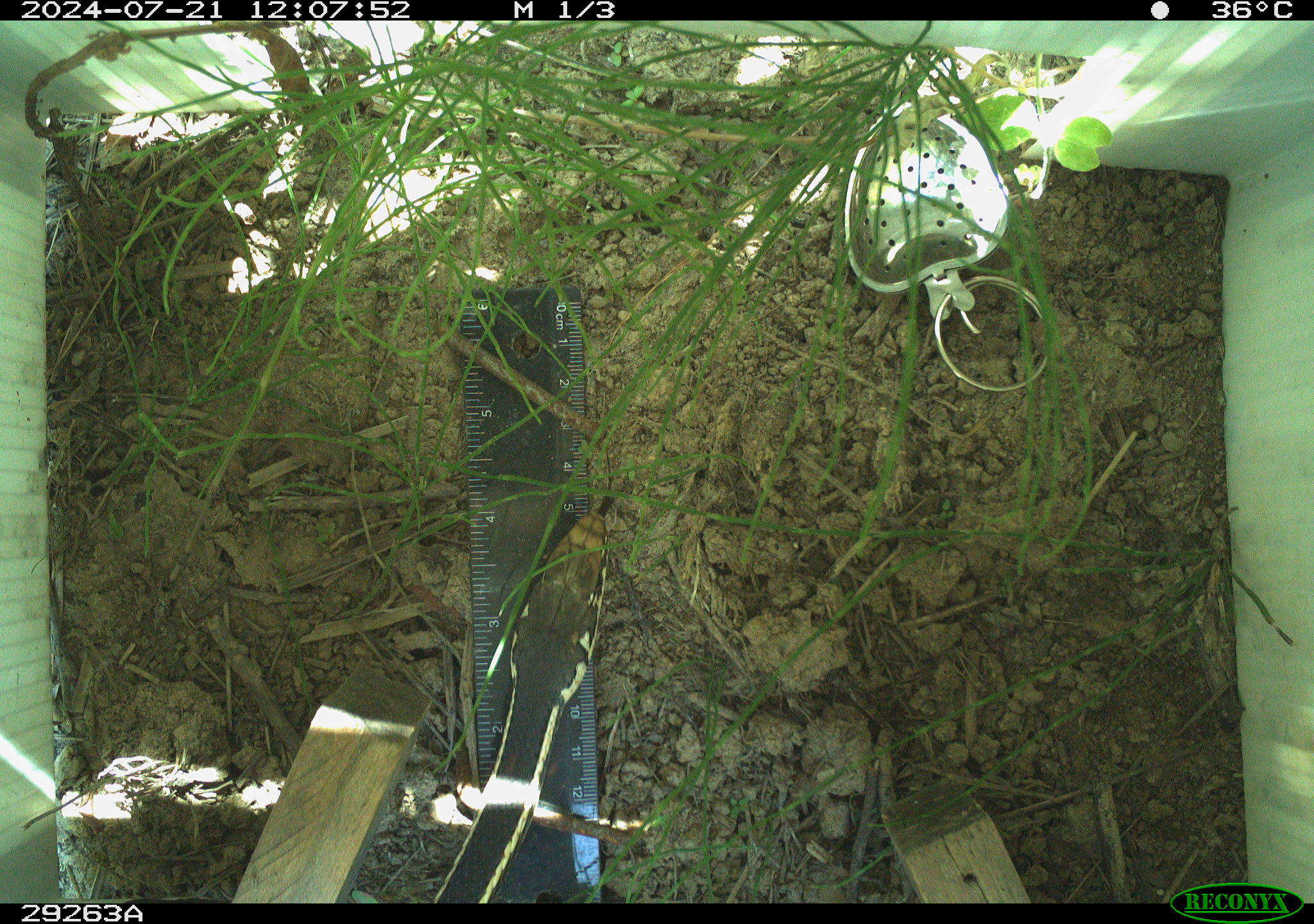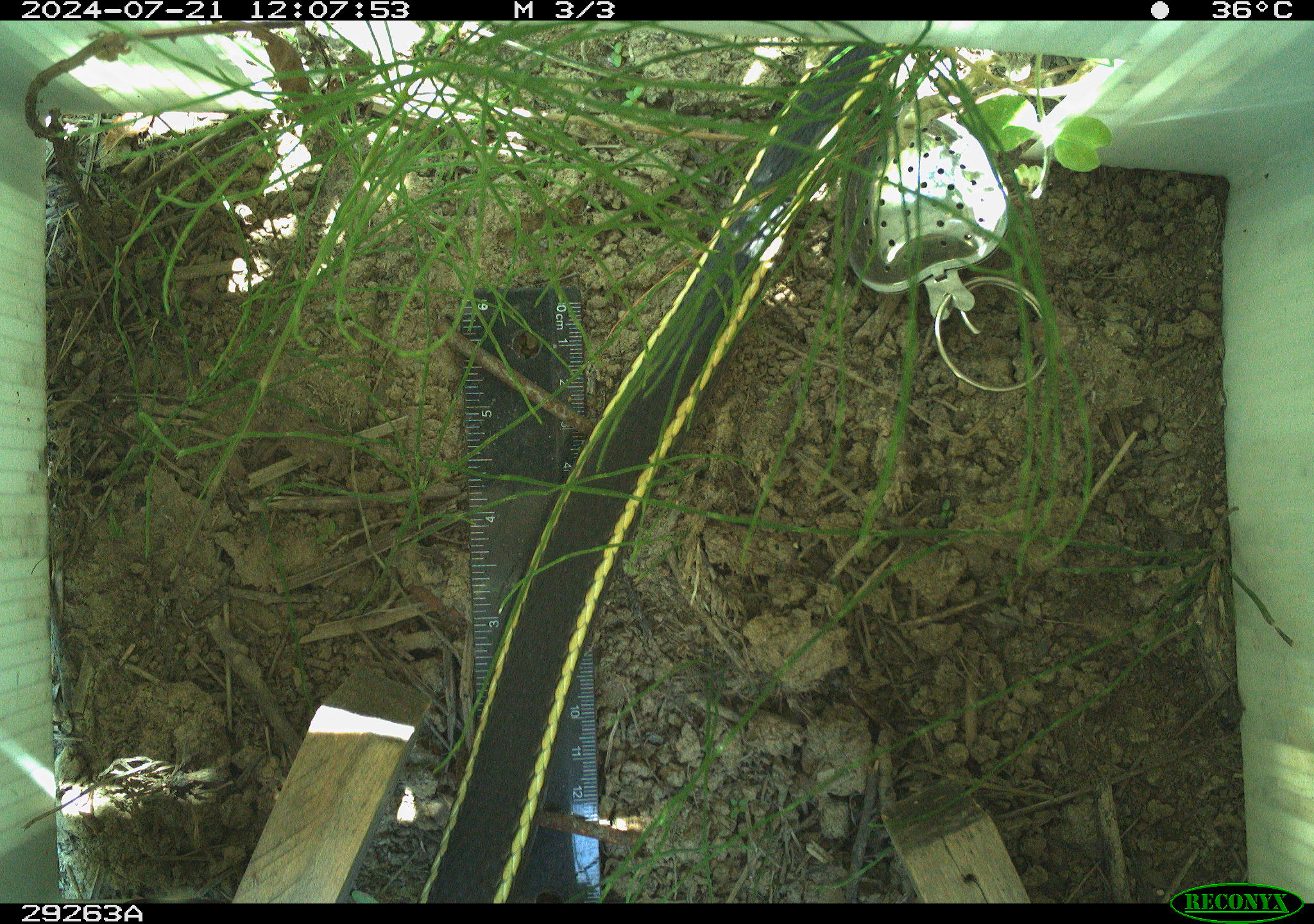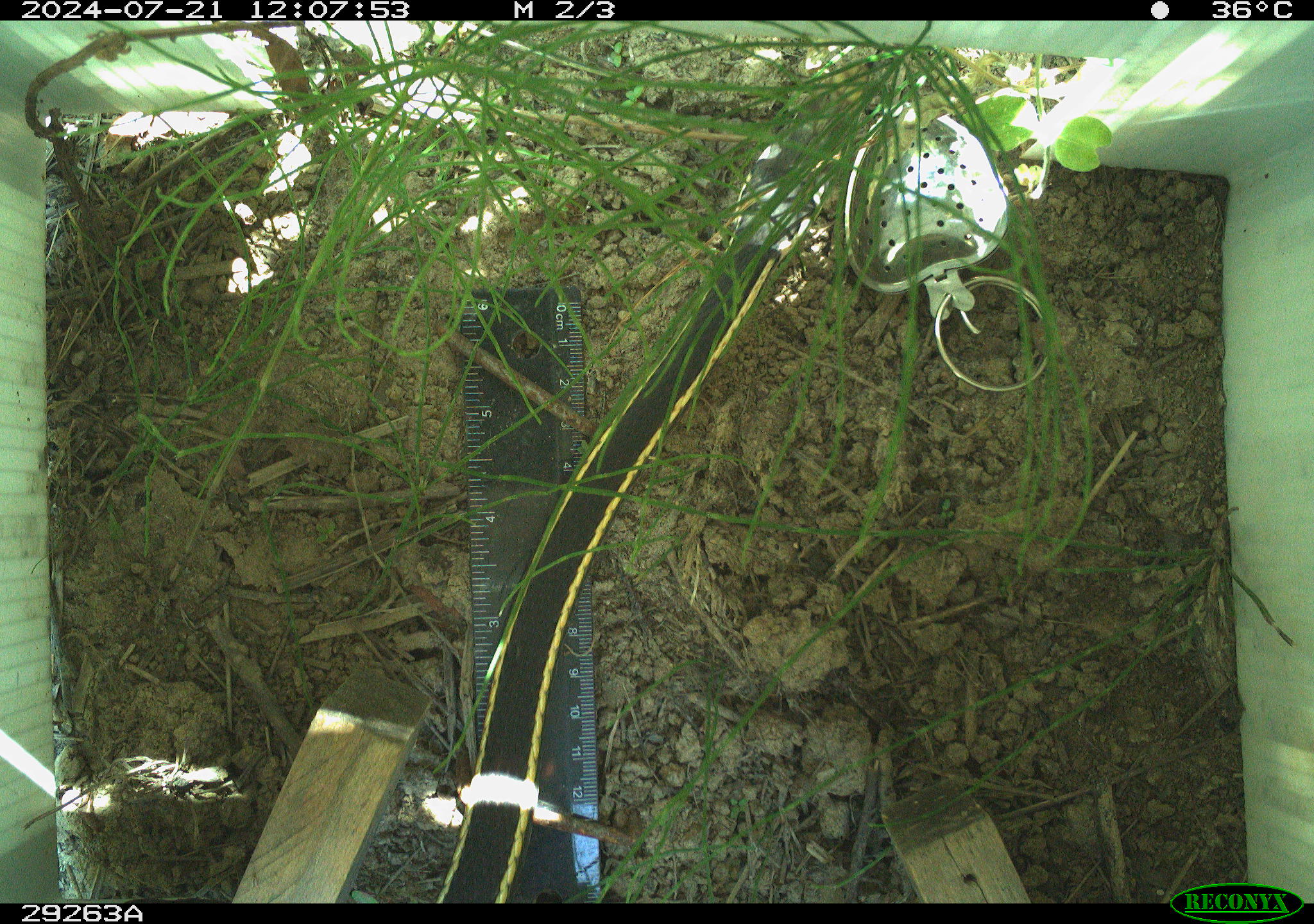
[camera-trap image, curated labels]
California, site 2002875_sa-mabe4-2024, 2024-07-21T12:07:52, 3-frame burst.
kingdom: Animalia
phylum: Chordata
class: Reptilia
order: Squamata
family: Phrynosomatidae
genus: Sceloporus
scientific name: Sceloporus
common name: spiny lizards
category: sceloporus species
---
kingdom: Animalia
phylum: Chordata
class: Reptilia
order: Squamata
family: Colubridae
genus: Masticophis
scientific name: Masticophis lateralis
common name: striped racer